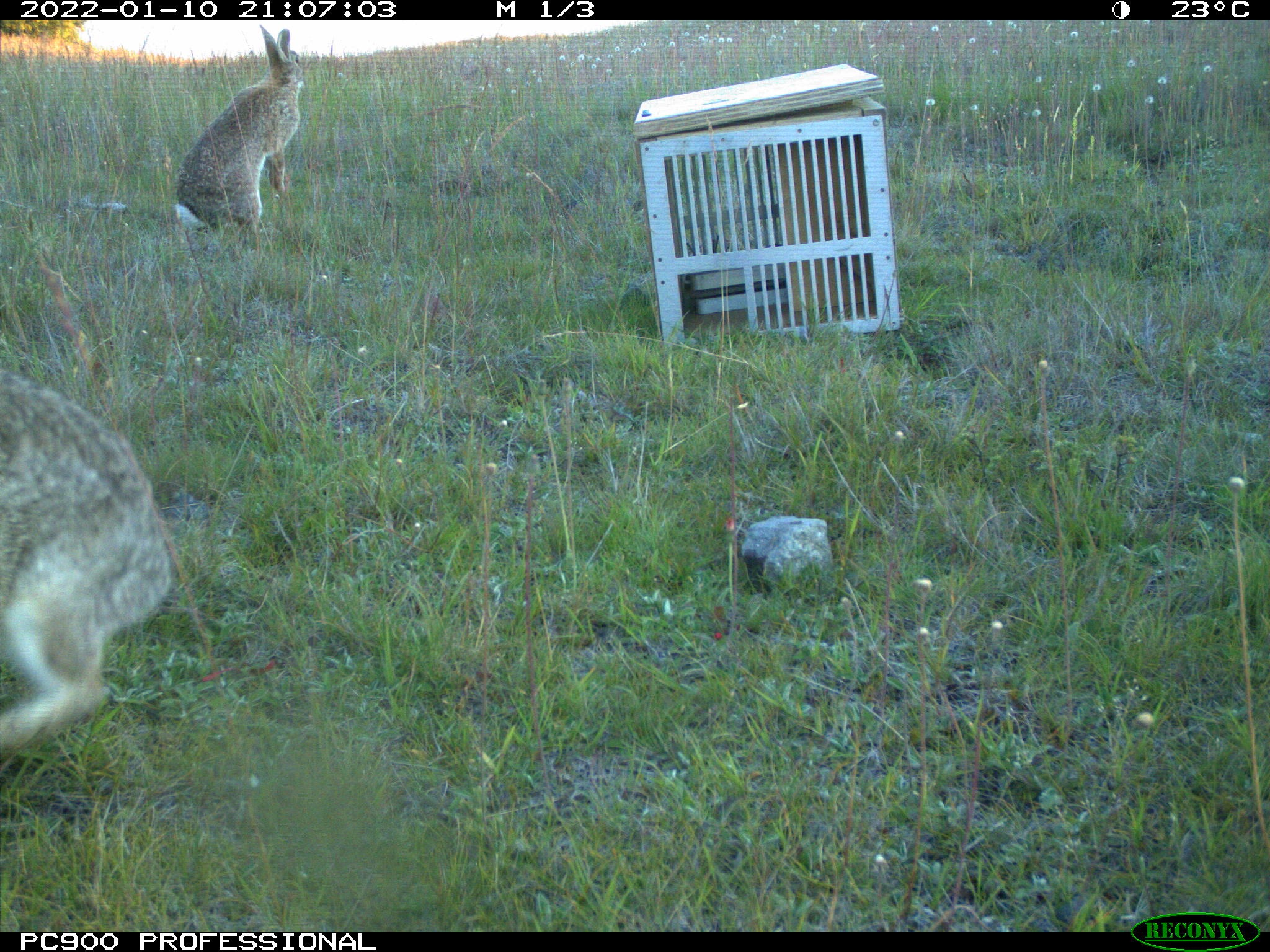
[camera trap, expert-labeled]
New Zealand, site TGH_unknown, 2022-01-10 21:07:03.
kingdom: Animalia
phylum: Chordata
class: Mammalia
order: Lagomorpha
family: Leporidae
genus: Oryctolagus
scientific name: Oryctolagus cuniculus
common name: european rabbit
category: rabbit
Rabbit (european rabbit) (Oryctolagus cuniculus).